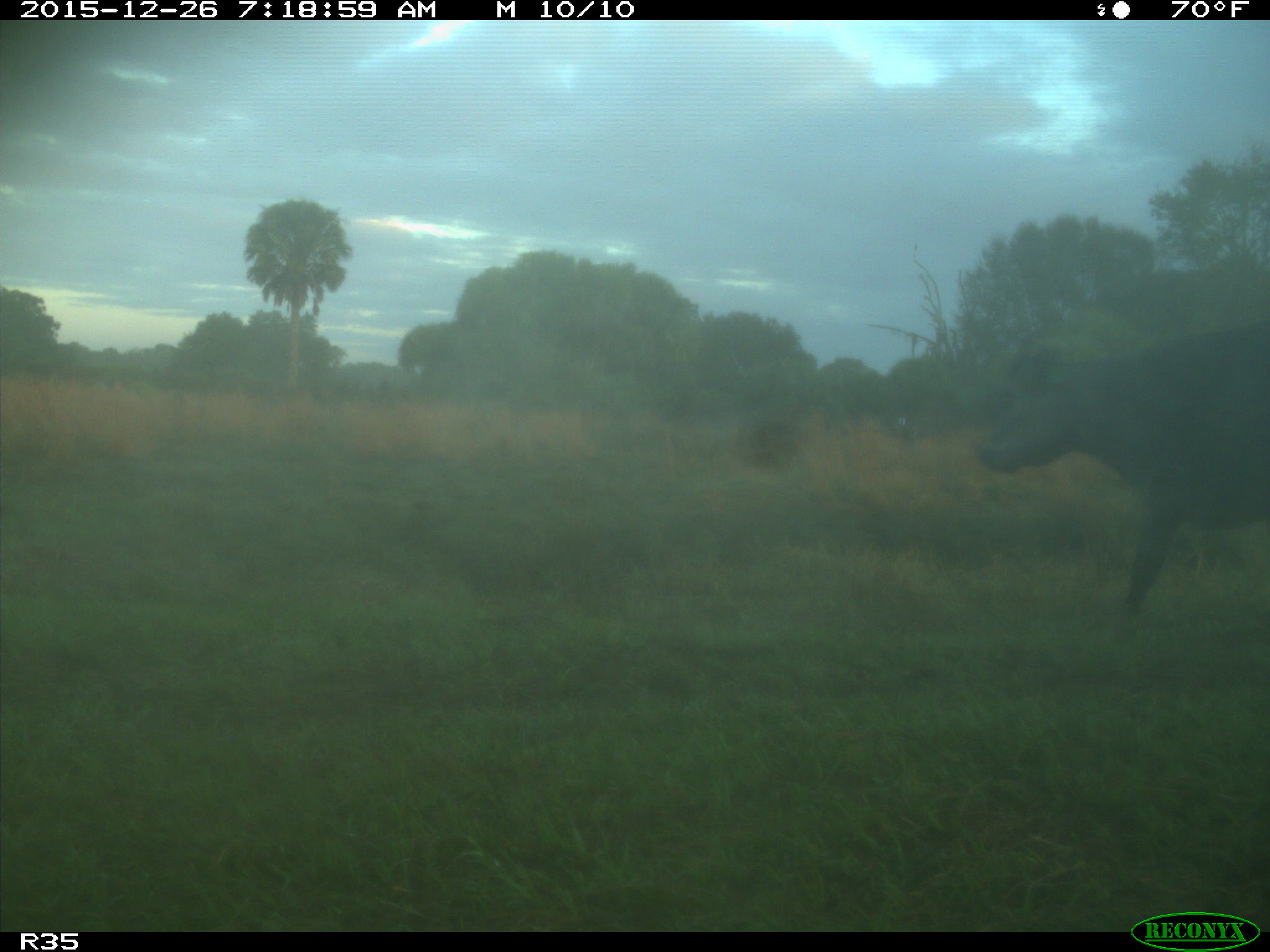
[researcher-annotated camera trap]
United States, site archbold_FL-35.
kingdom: Animalia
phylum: Chordata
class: Mammalia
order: Artiodactyla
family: Bovidae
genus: Bos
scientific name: Bos taurus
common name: domestic cow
Bos taurus (domestic cow).